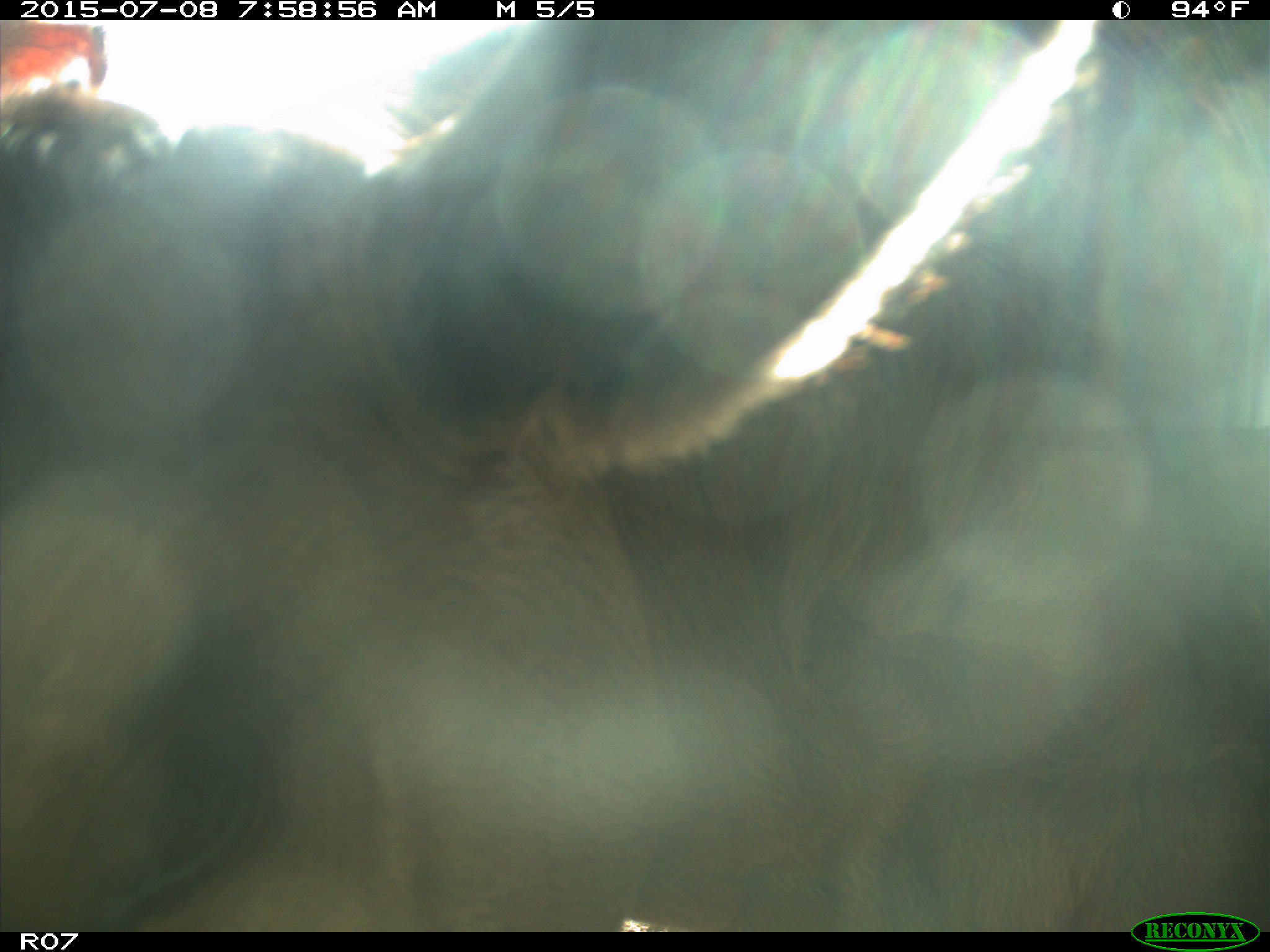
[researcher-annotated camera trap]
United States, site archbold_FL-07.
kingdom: Animalia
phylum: Chordata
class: Mammalia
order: Artiodactyla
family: Bovidae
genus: Bos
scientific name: Bos taurus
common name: domestic cow